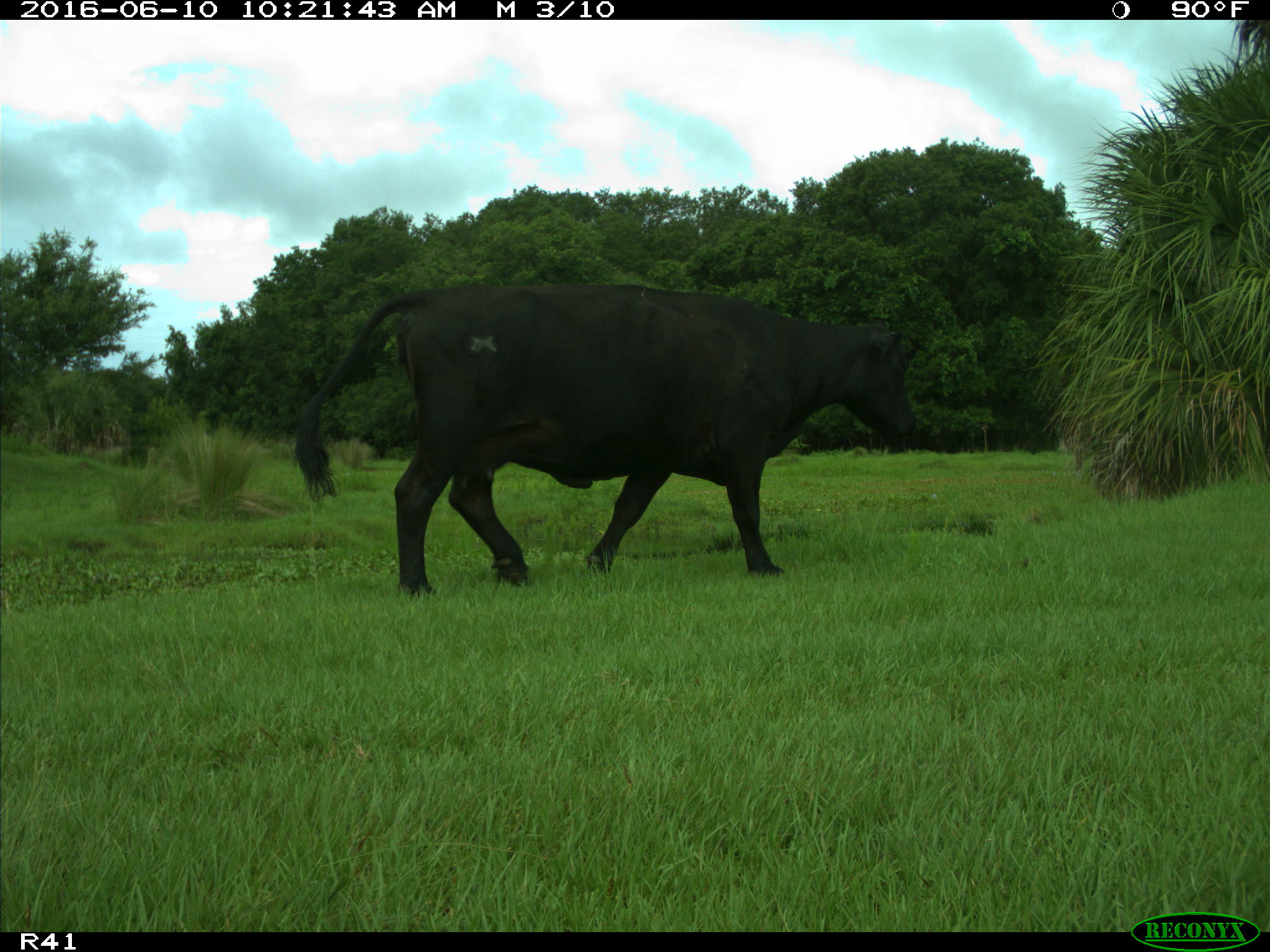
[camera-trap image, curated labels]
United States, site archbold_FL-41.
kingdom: Animalia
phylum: Chordata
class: Mammalia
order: Artiodactyla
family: Bovidae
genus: Bos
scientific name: Bos taurus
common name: domestic cow